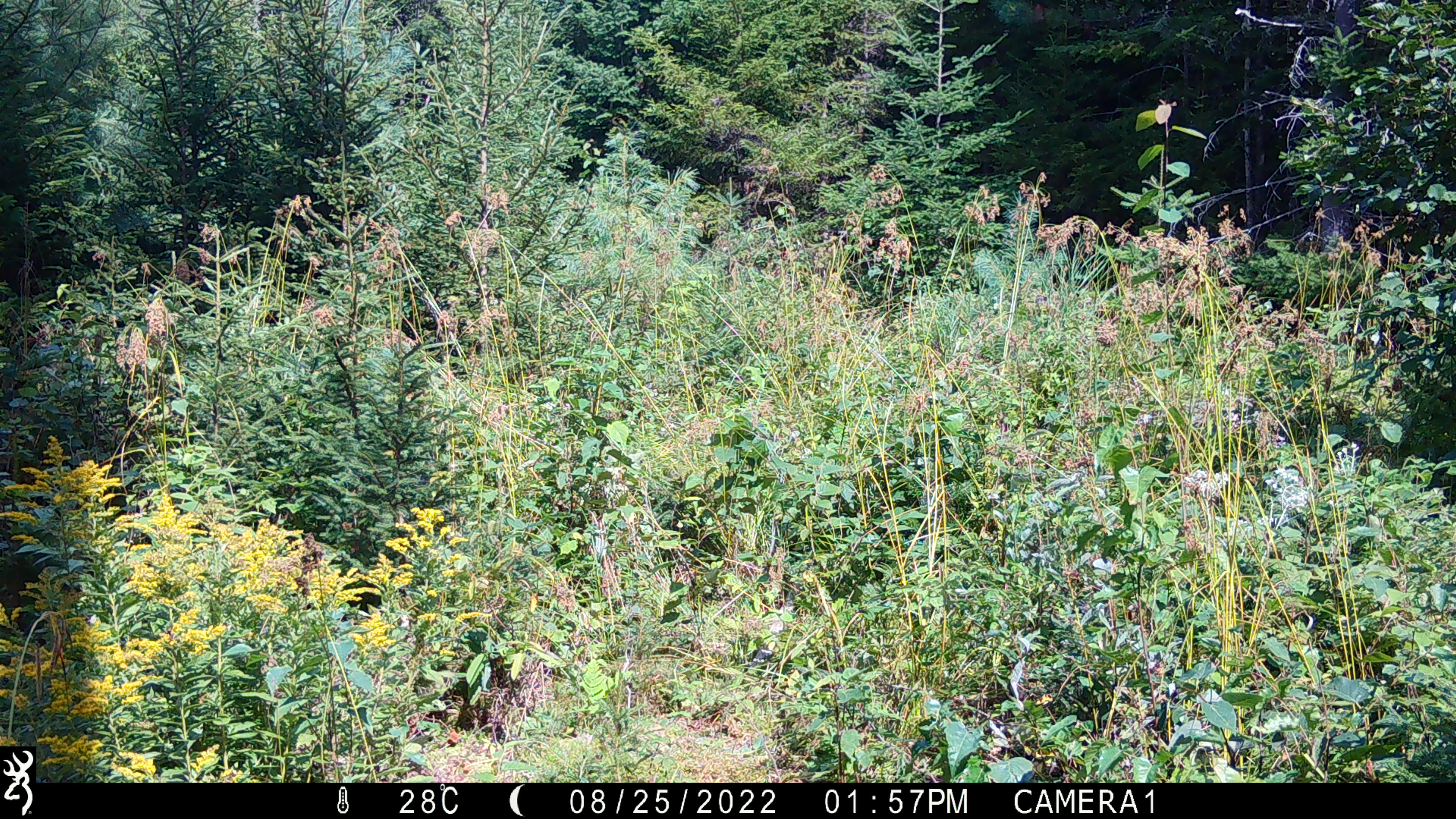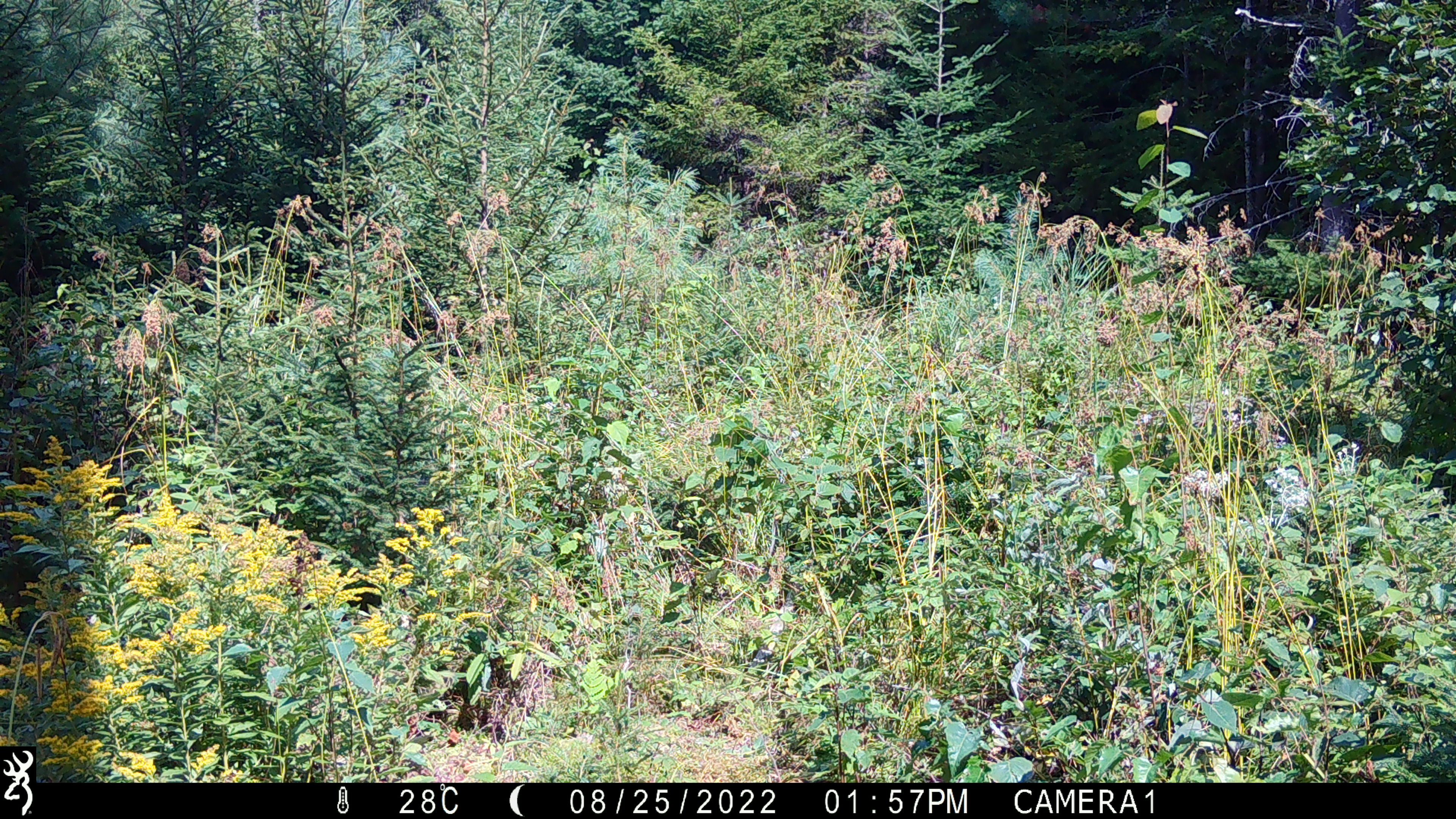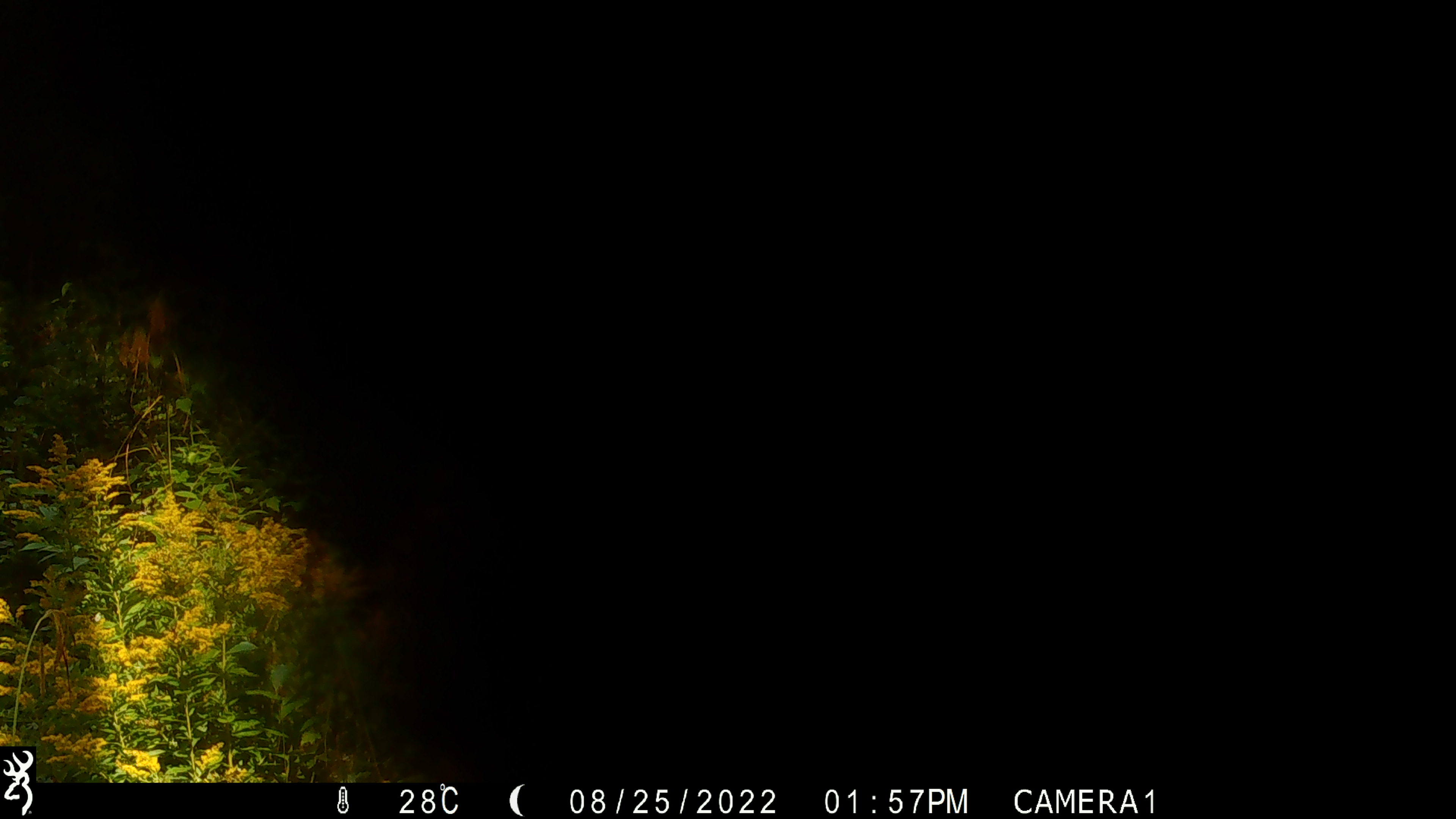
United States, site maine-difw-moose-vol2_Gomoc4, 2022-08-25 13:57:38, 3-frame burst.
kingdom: Animalia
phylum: Chordata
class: Mammalia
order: Carnivora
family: Ursidae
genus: Ursus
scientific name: Ursus americanus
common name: black bear